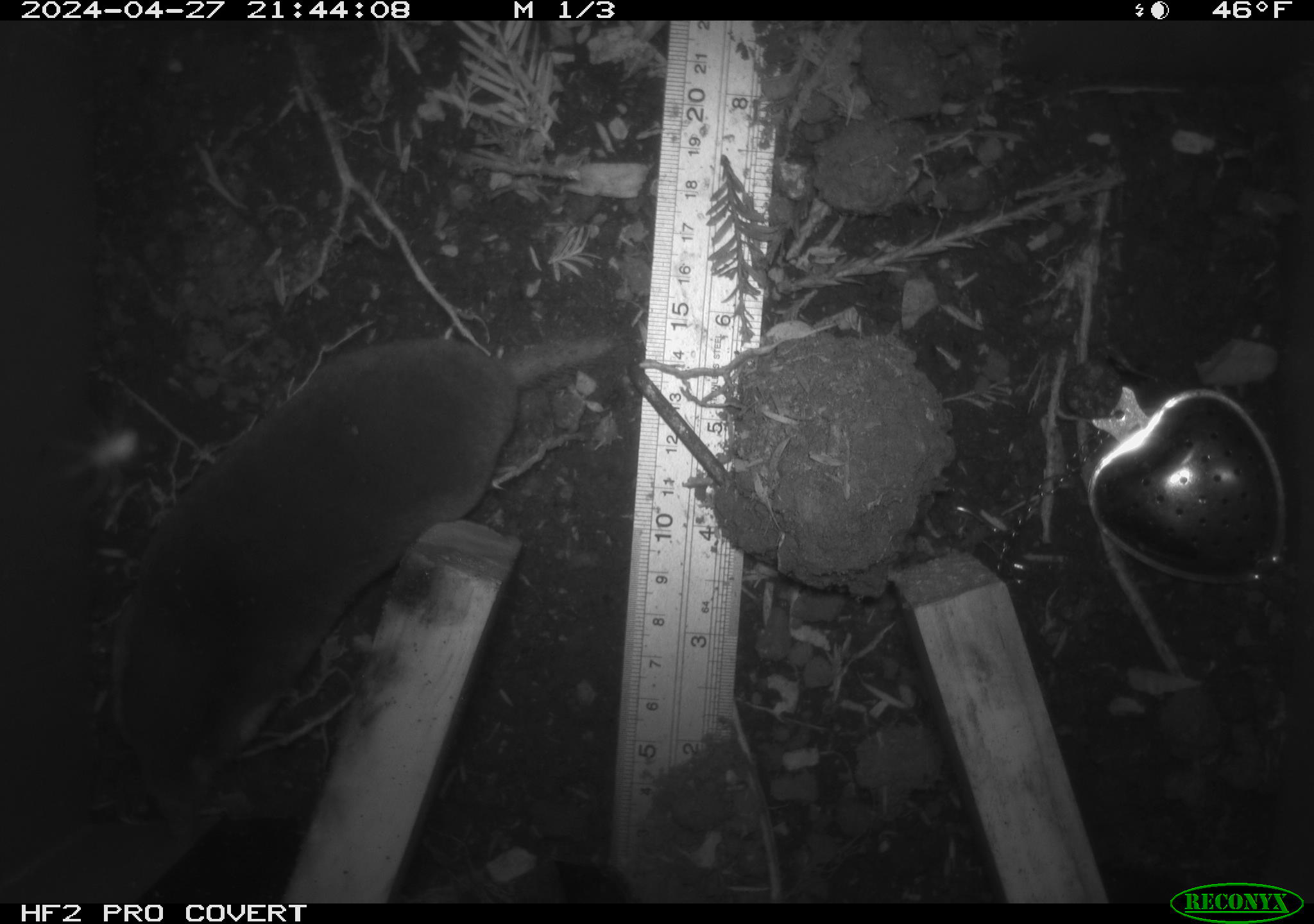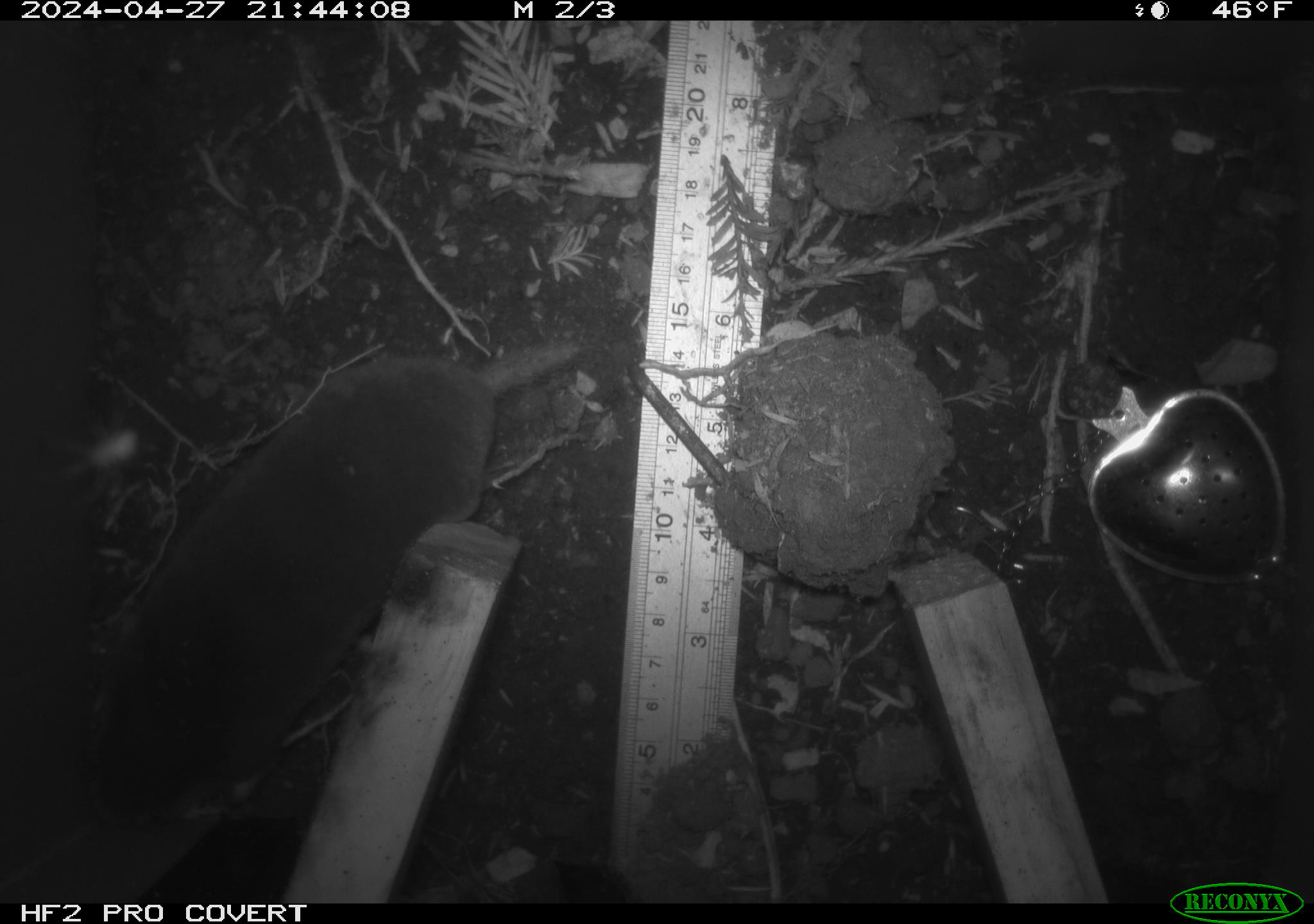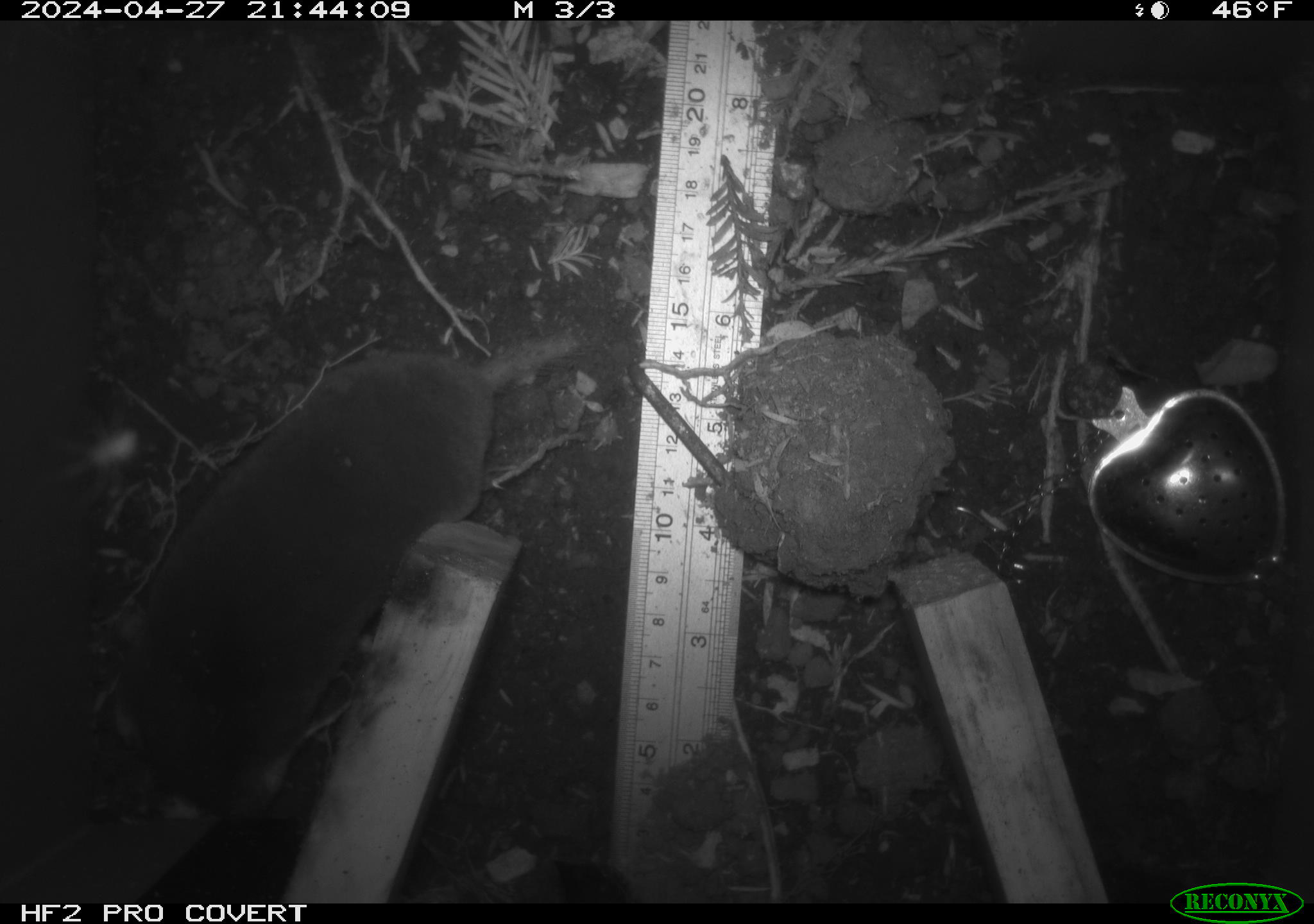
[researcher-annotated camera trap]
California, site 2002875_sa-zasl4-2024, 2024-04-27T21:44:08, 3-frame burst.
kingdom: Animalia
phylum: Chordata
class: Mammalia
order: Eulipotyphla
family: Talpidae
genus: Scapanus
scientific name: Scapanus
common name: western moles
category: scapanus species